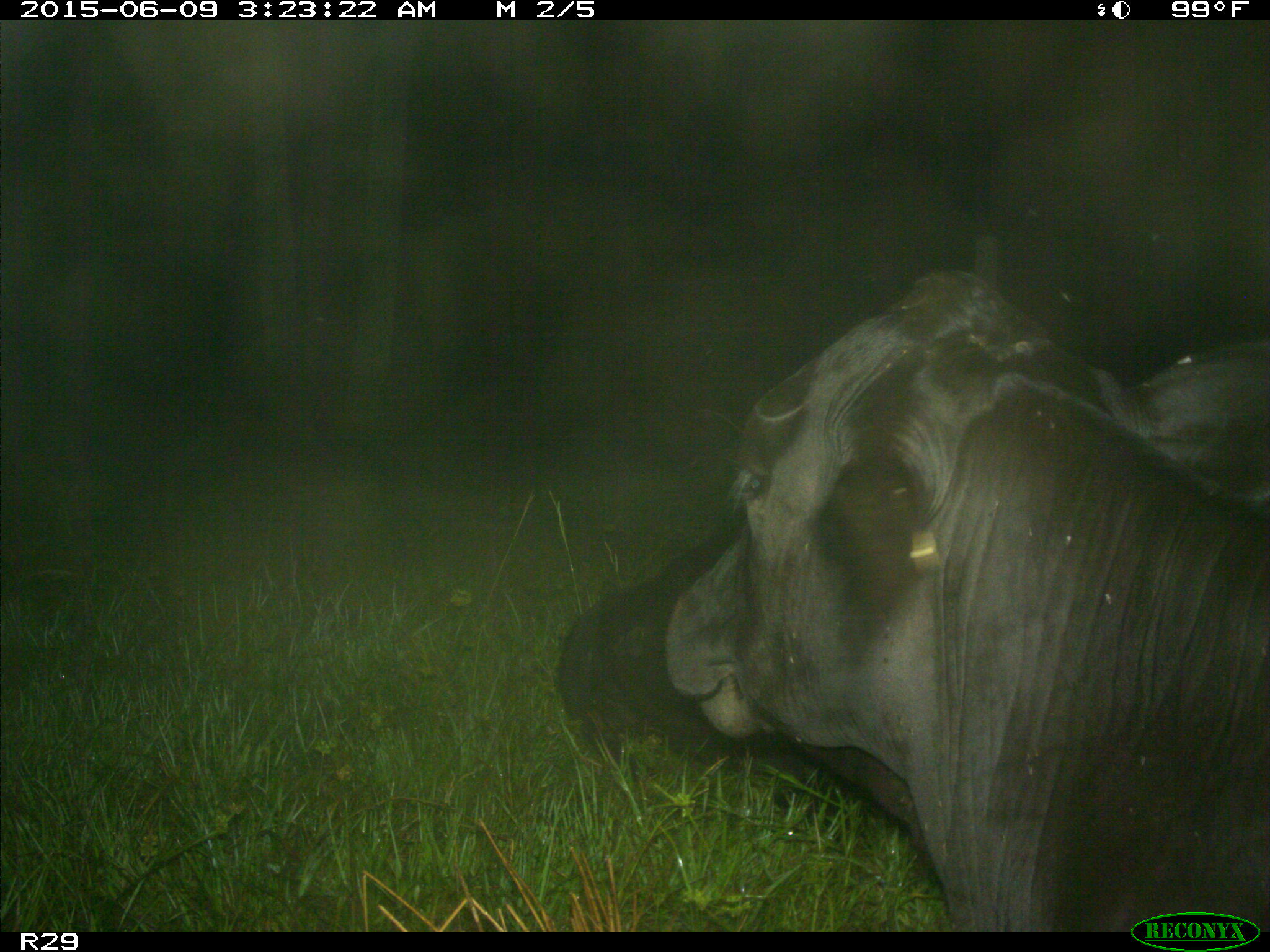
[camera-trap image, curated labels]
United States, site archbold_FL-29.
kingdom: Animalia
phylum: Chordata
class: Mammalia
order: Artiodactyla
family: Bovidae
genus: Bos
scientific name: Bos taurus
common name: domestic cow